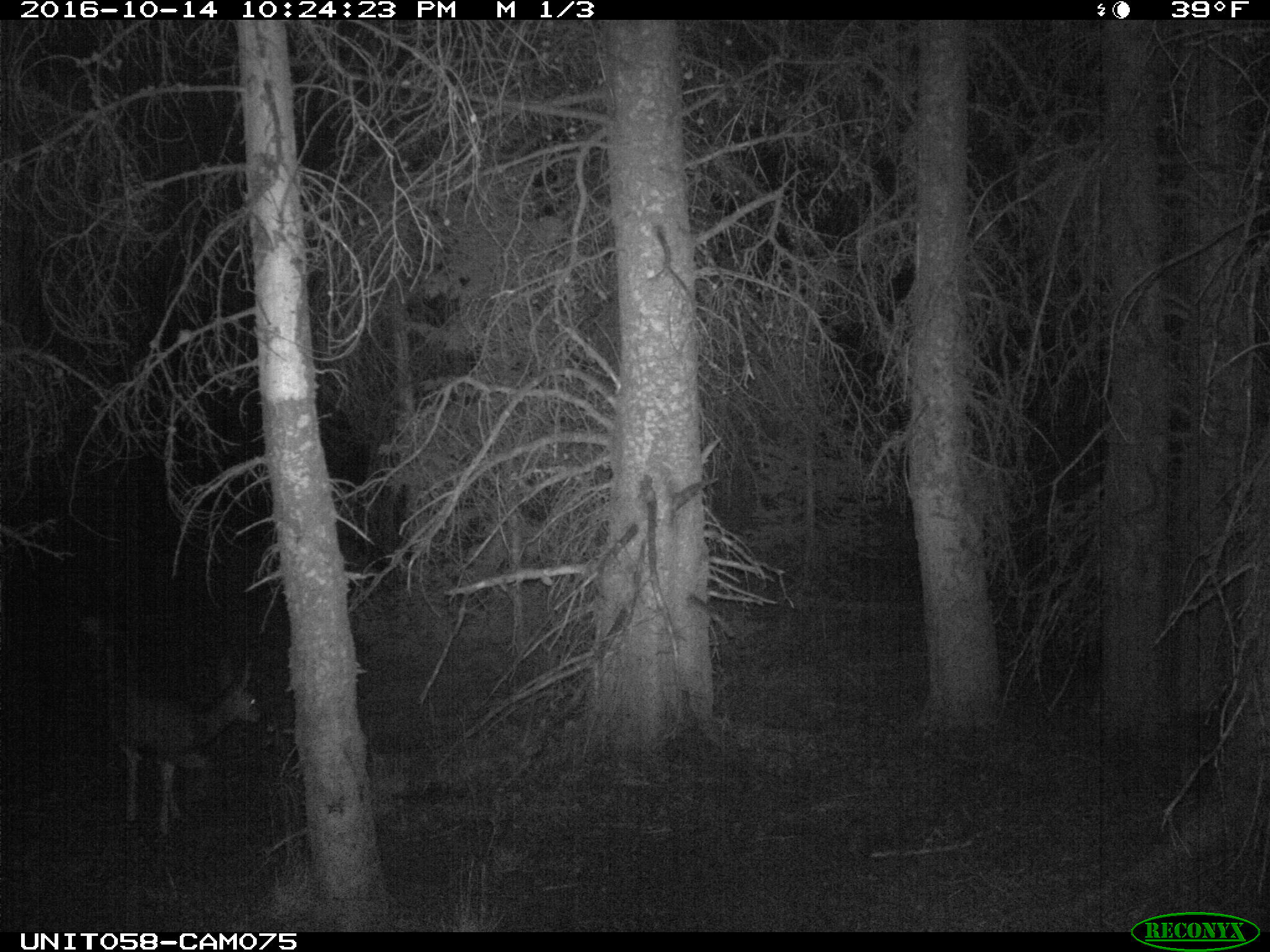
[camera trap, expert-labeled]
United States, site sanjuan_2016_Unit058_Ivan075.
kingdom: Animalia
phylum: Chordata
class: Mammalia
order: Artiodactyla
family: Cervidae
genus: Odocoileus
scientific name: Odocoileus hemionus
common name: mule deer